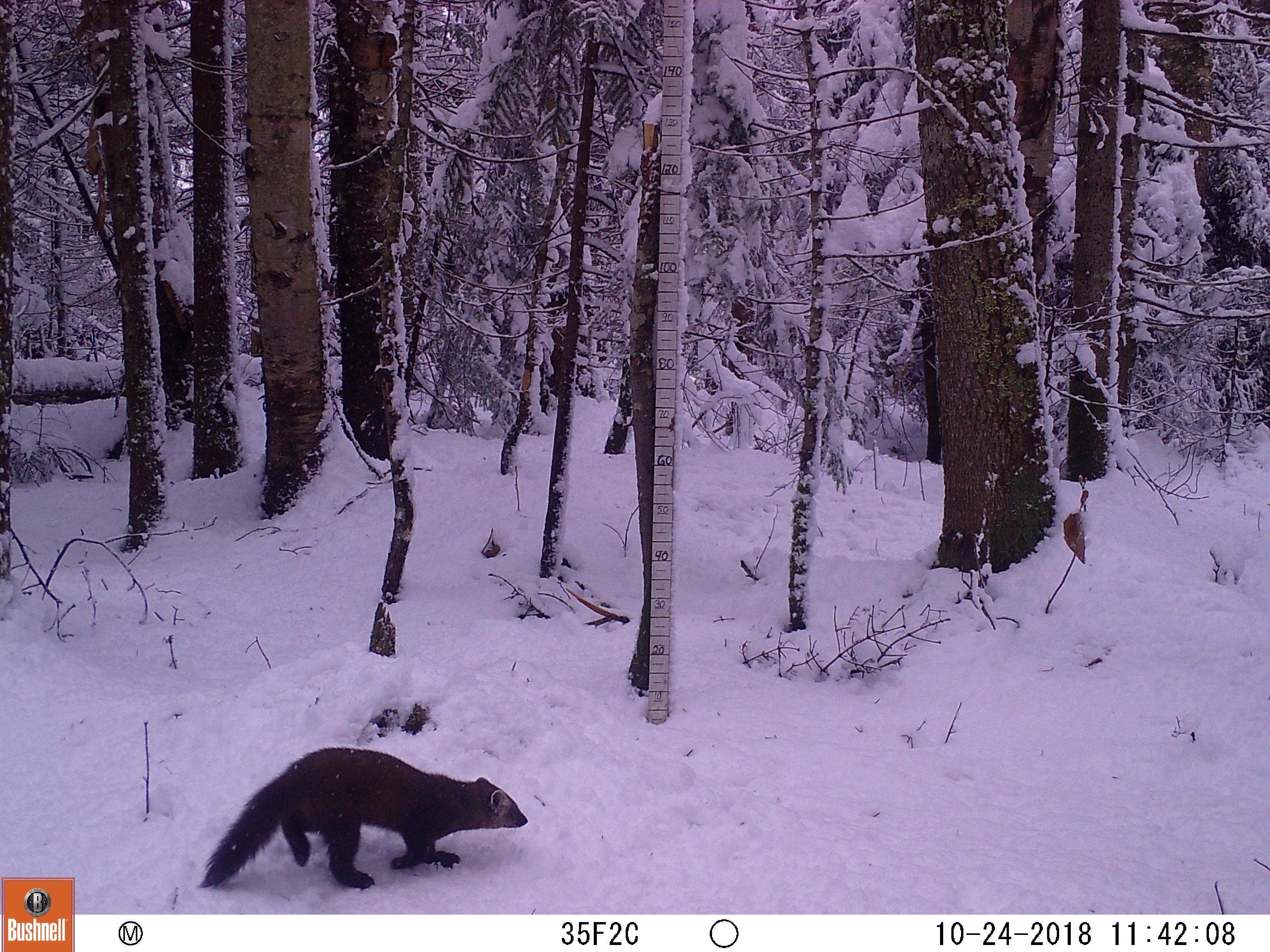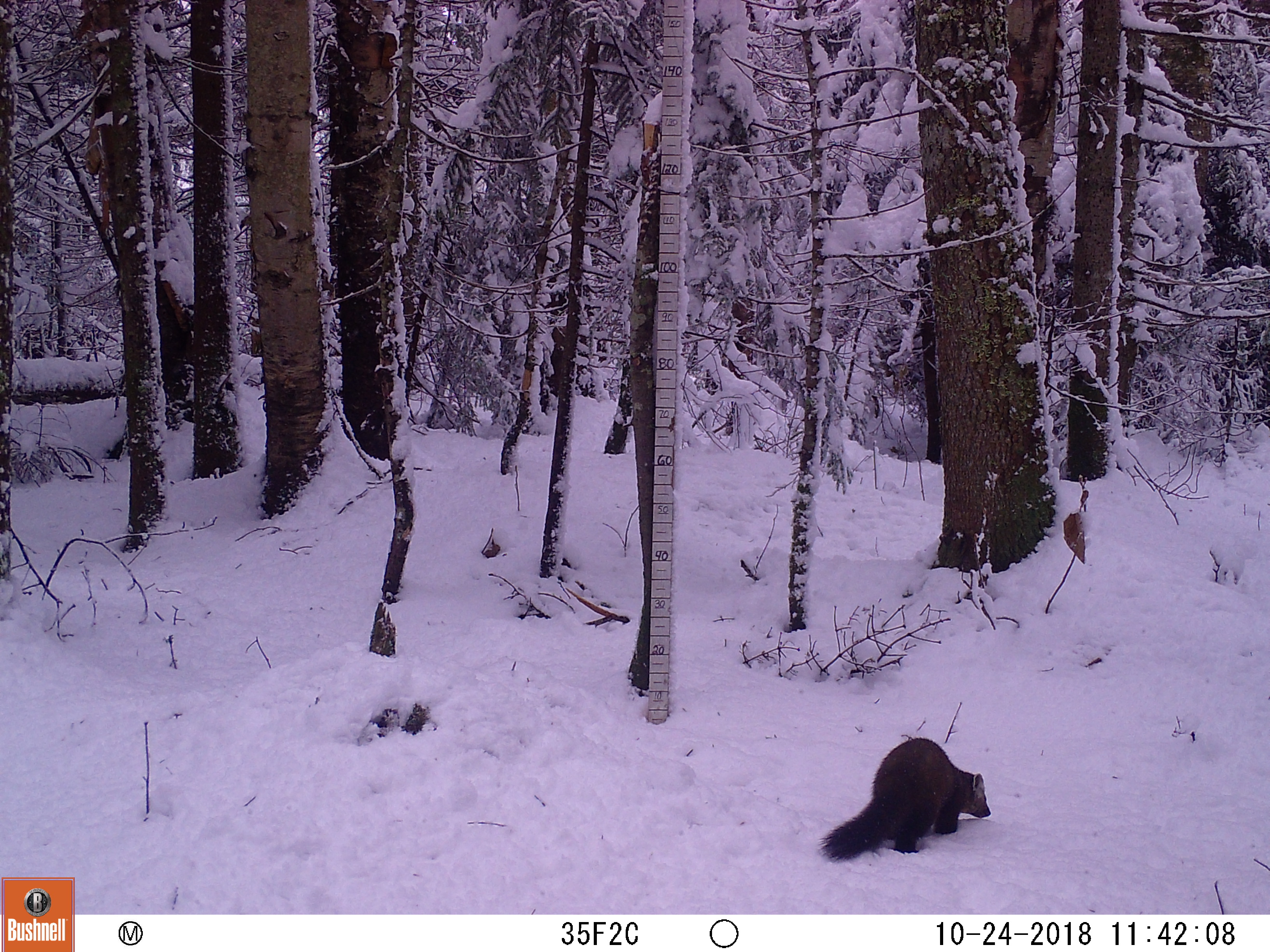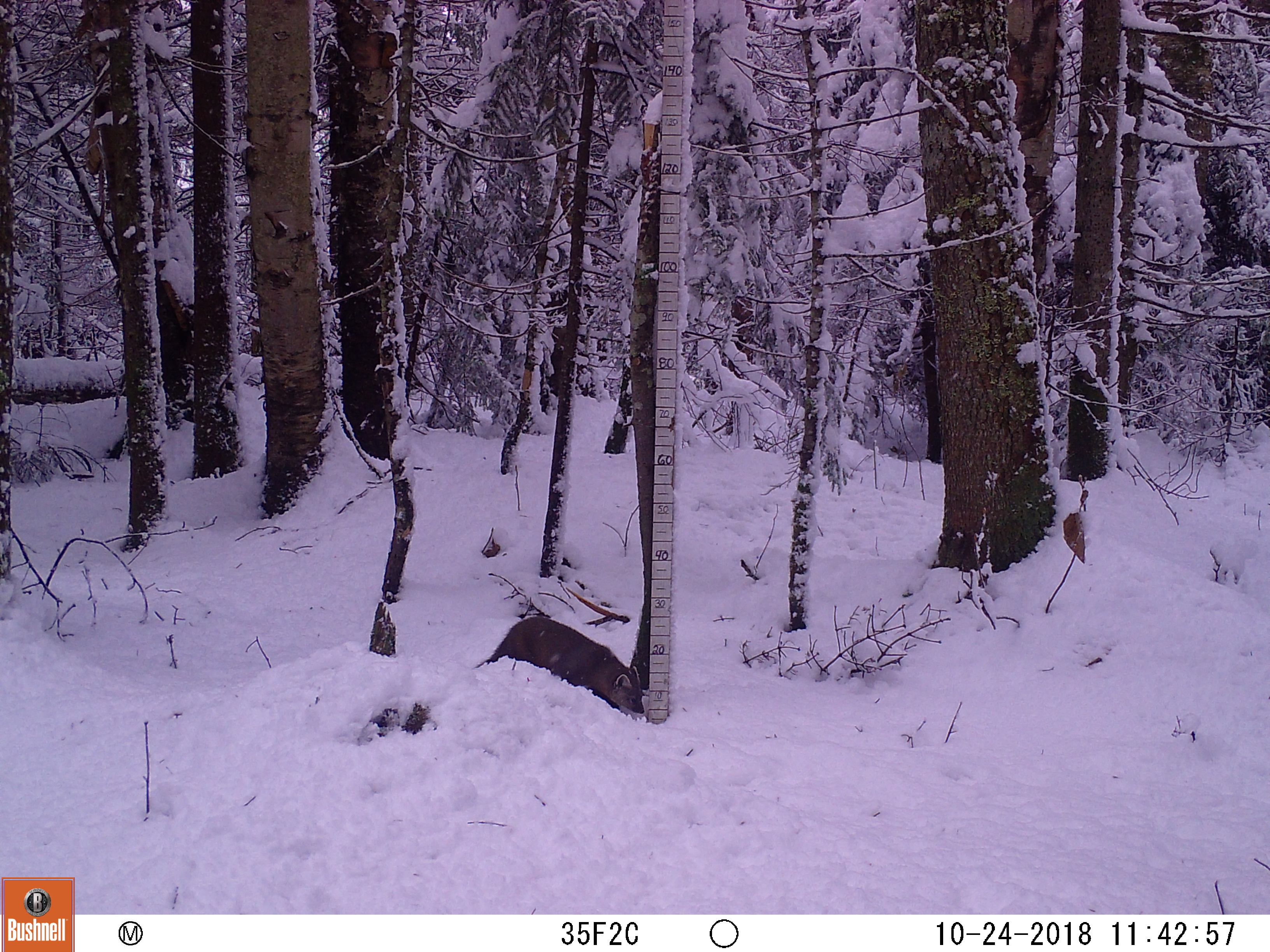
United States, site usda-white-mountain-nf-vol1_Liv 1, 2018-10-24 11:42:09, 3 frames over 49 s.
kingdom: Animalia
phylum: Chordata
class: Mammalia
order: Carnivora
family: Mustelidae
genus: Martes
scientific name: Martes americana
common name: american marten